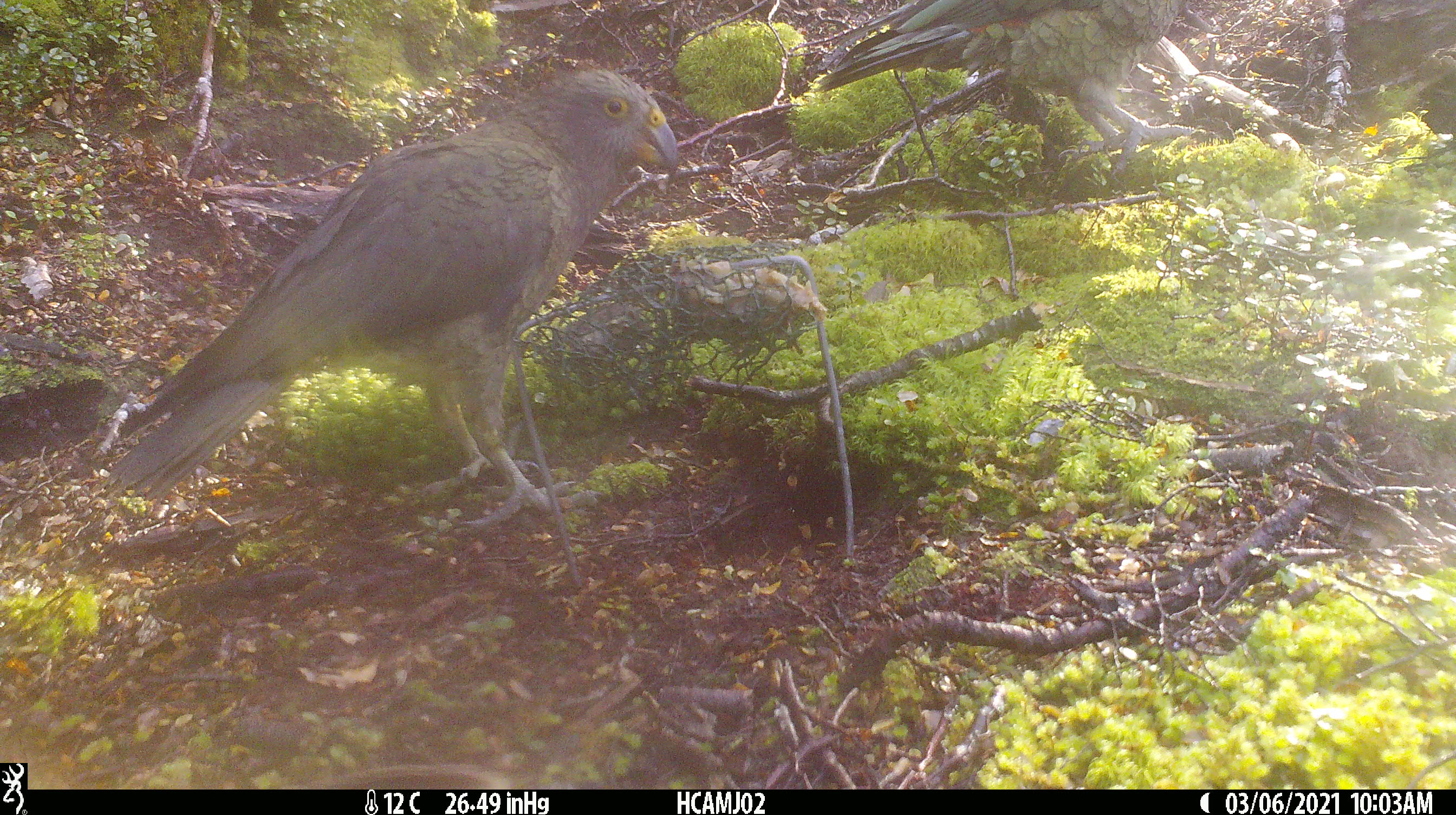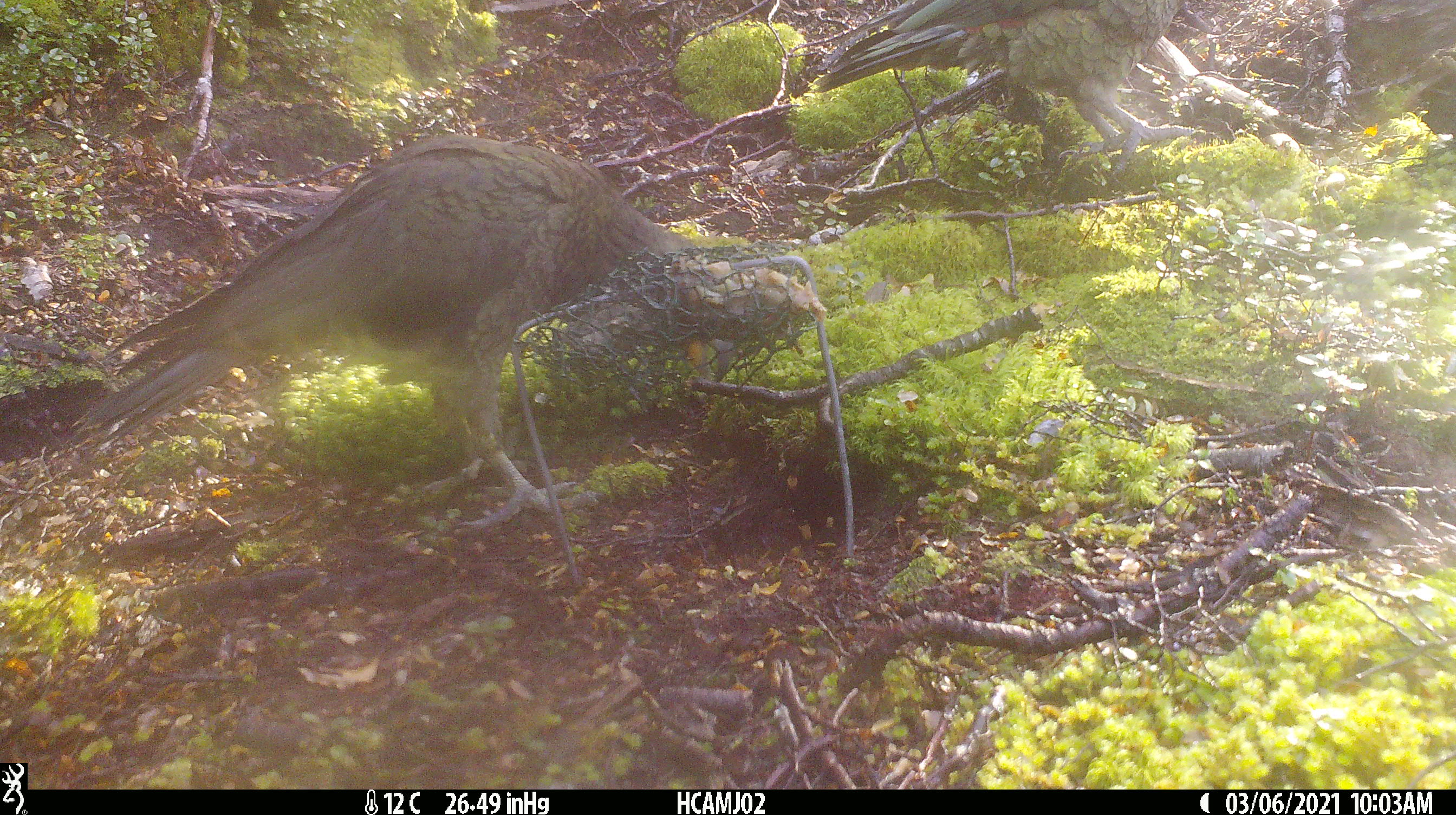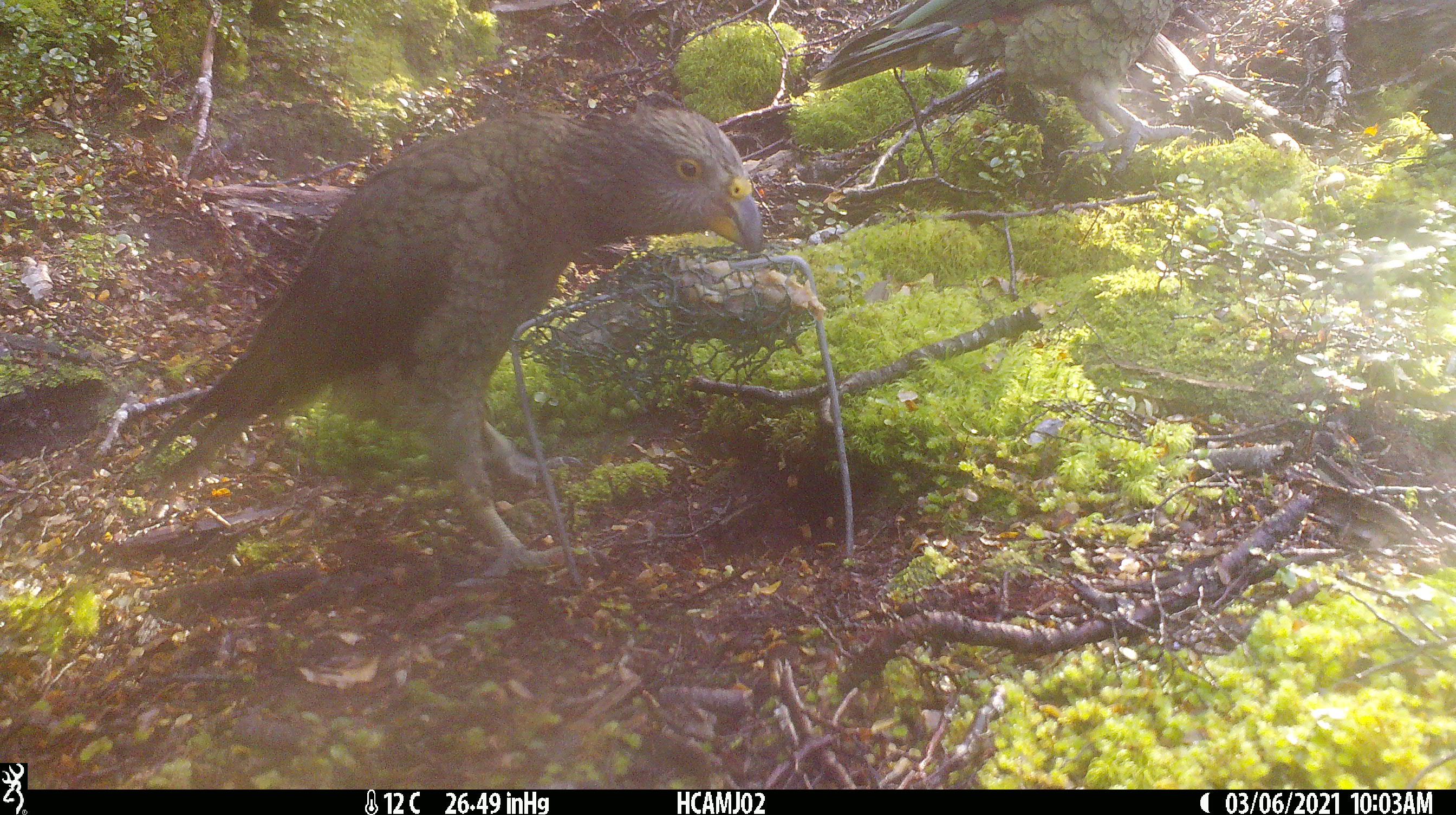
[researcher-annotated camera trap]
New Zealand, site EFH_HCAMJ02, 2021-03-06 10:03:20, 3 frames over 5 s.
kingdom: Animalia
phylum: Chordata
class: Aves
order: Psittaciformes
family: Strigopidae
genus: Nestor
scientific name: Nestor notabilis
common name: kea